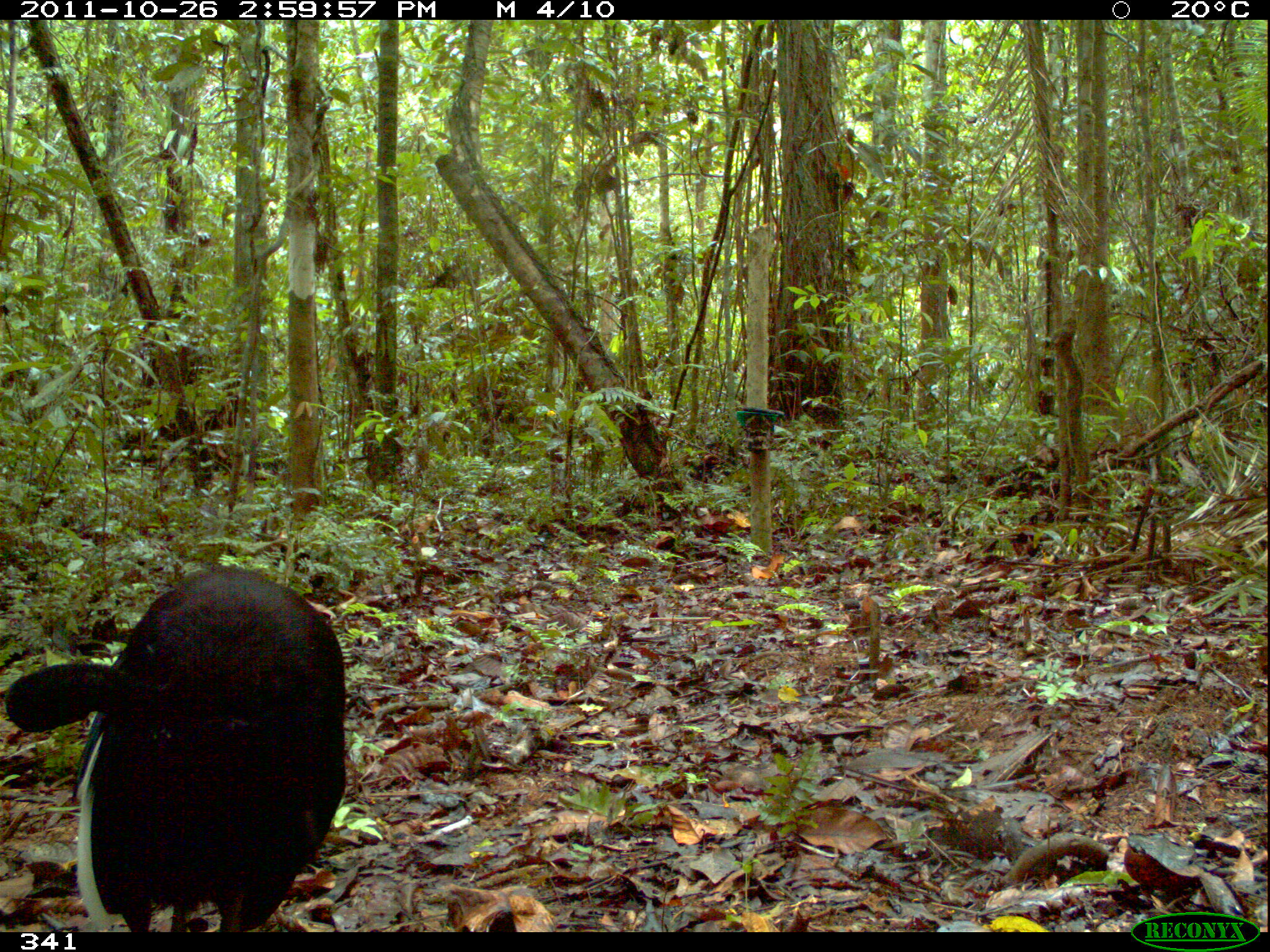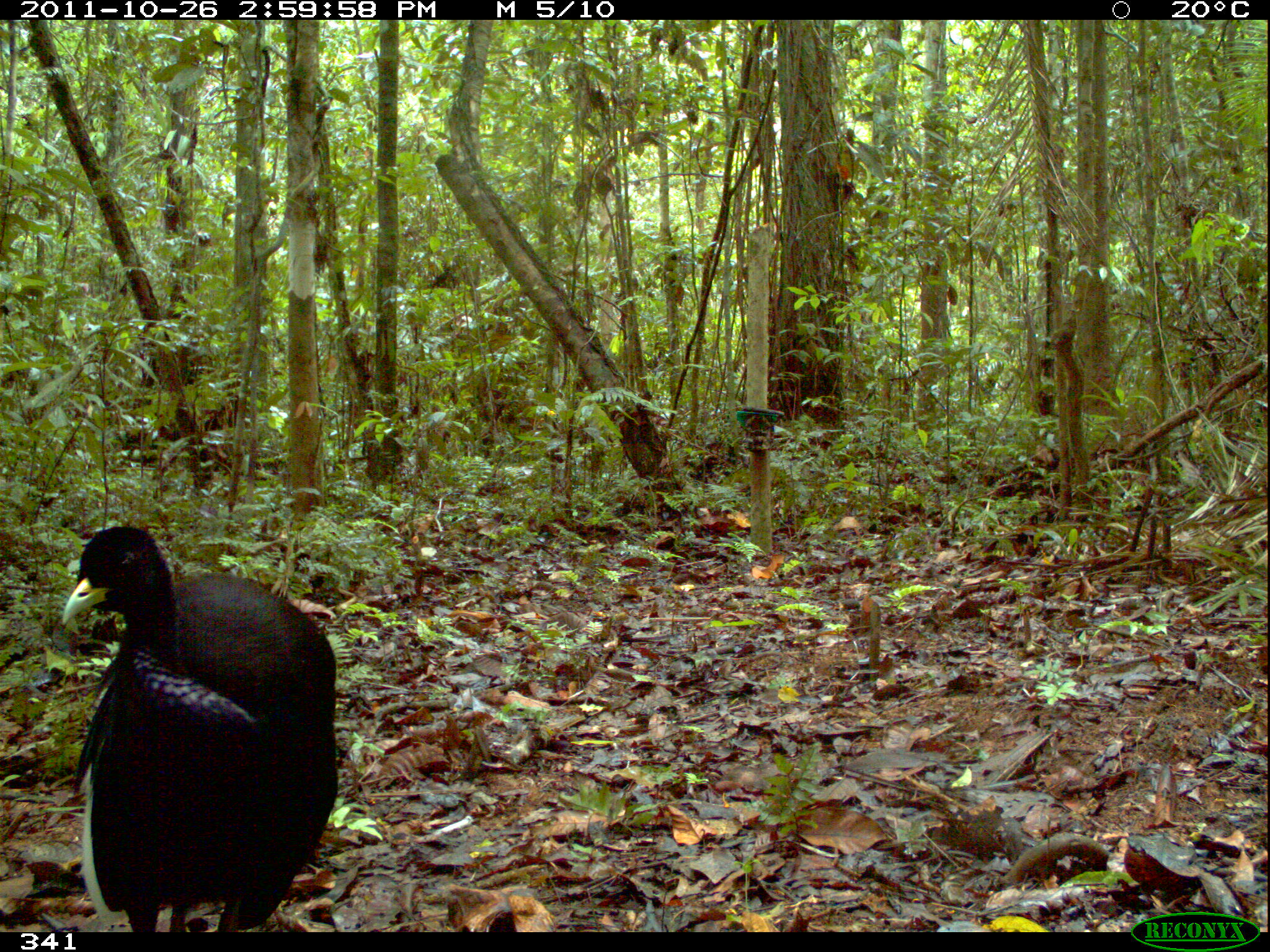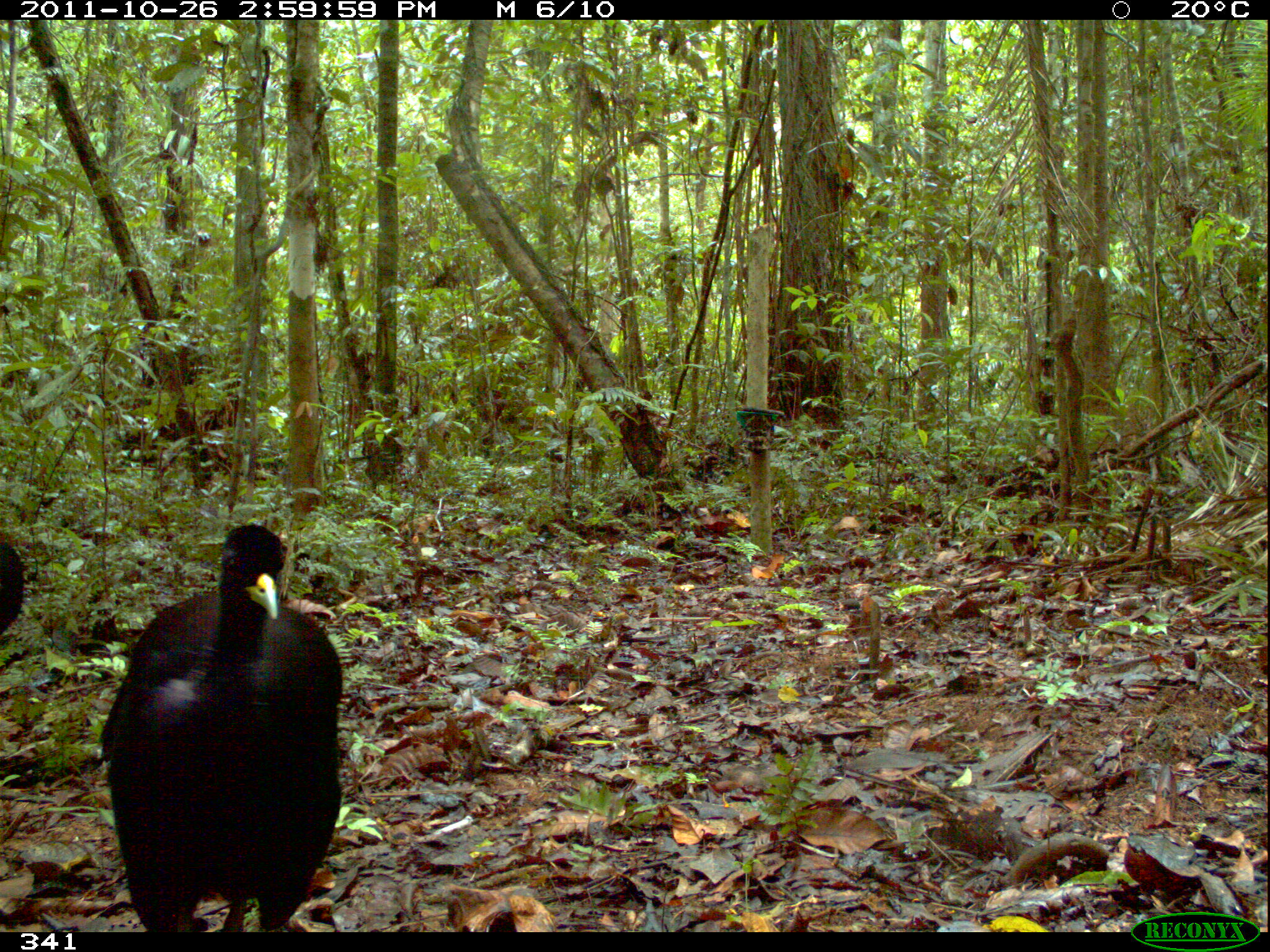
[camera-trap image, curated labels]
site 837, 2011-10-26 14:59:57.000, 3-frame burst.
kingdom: Animalia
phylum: Chordata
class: Aves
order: Gruiformes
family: Psophiidae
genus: Psophia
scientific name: Psophia leucoptera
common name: pale-winged trumpeter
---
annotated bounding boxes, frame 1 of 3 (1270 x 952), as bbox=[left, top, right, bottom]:
psophia leucoptera: bbox=[1, 564, 350, 931]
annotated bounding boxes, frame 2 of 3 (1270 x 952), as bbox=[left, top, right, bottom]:
psophia leucoptera: bbox=[60, 523, 341, 933]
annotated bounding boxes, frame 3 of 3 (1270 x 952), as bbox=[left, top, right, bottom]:
psophia leucoptera: bbox=[100, 523, 345, 931]; bbox=[0, 532, 25, 636]